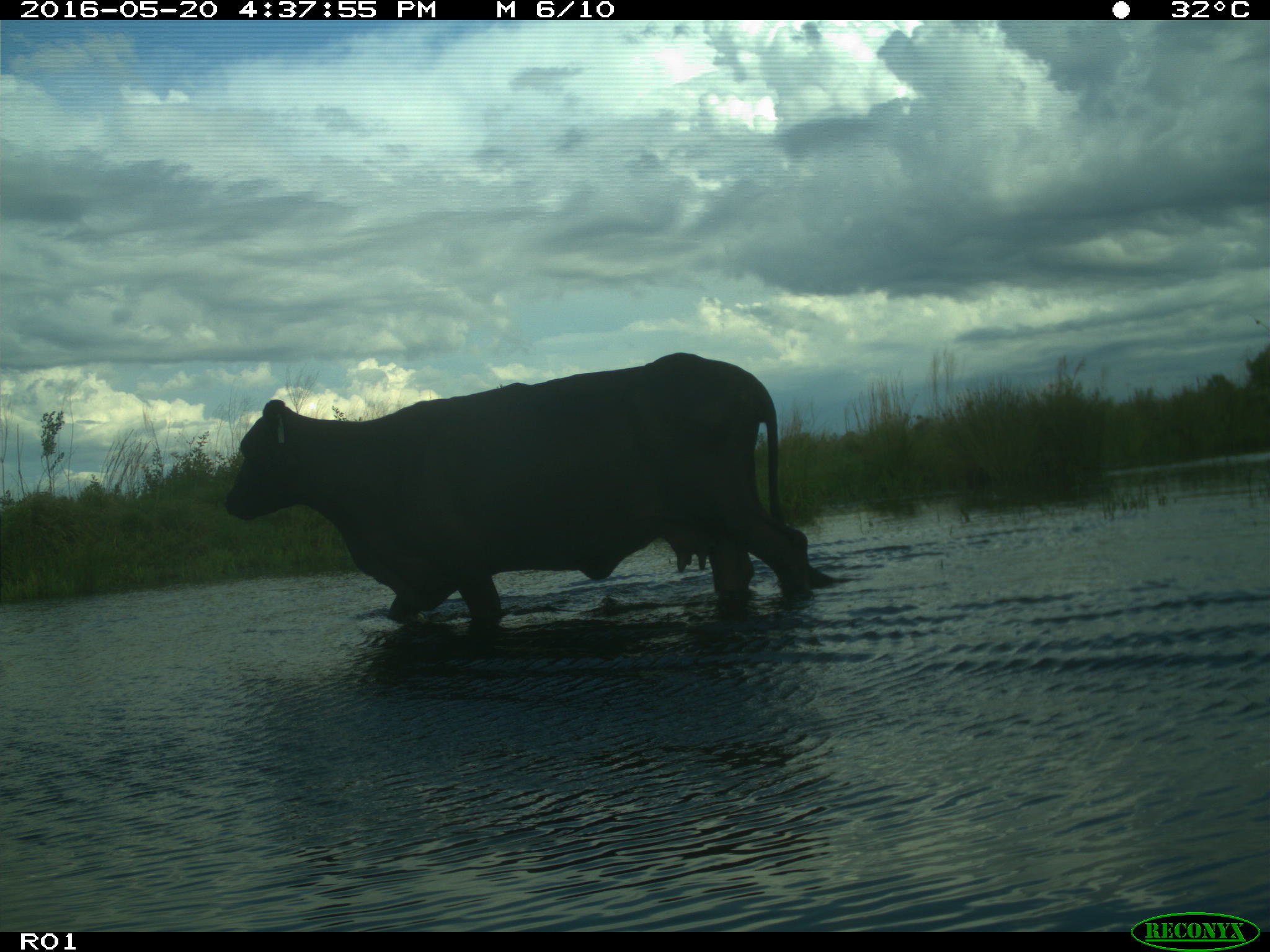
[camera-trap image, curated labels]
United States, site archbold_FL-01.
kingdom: Animalia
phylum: Chordata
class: Mammalia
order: Artiodactyla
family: Bovidae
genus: Bos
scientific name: Bos taurus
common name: domestic cow